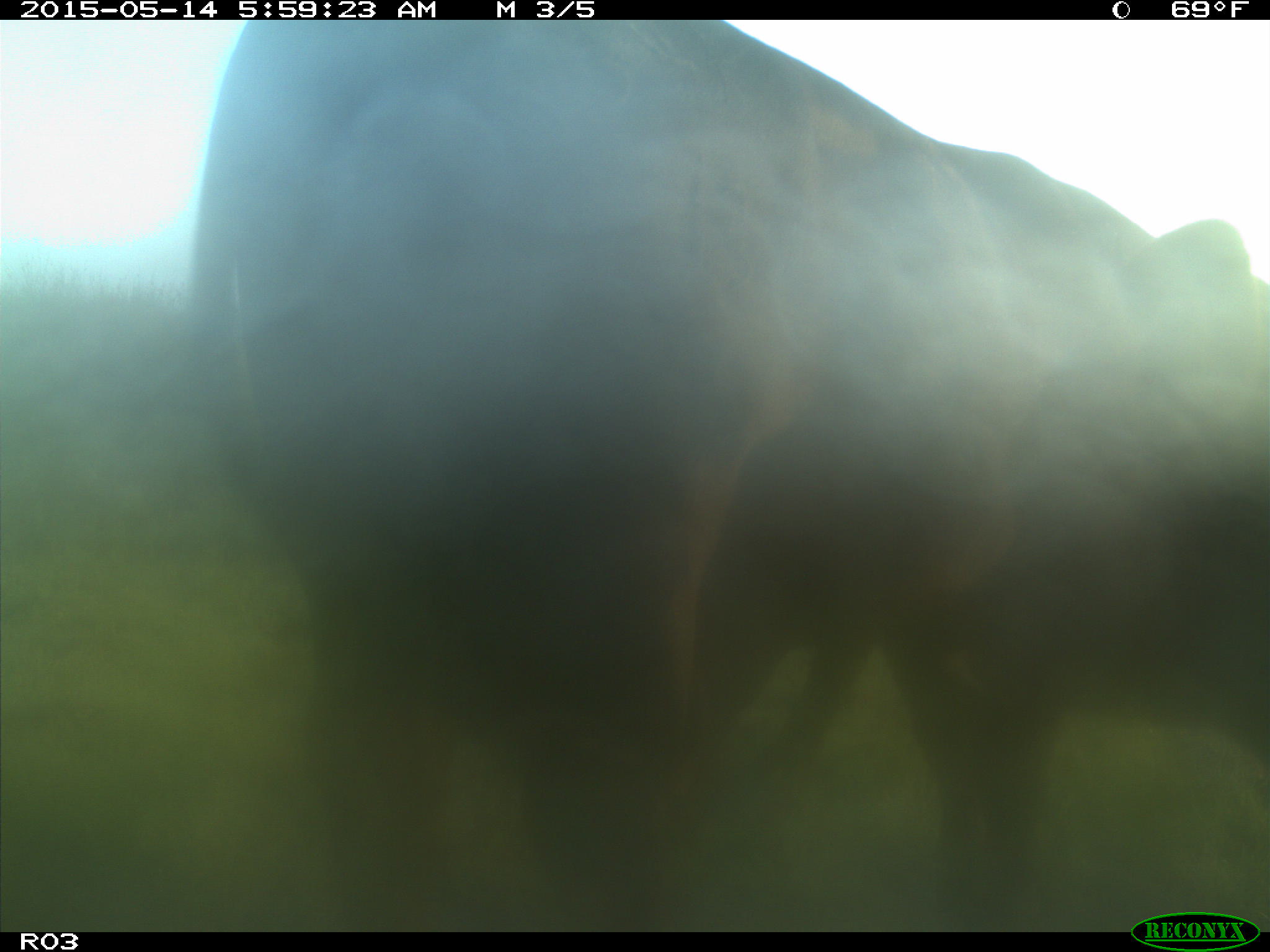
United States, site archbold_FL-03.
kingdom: Animalia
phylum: Chordata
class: Mammalia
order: Artiodactyla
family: Bovidae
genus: Bos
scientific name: Bos taurus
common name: domestic cow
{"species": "Bos taurus (domestic cow)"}